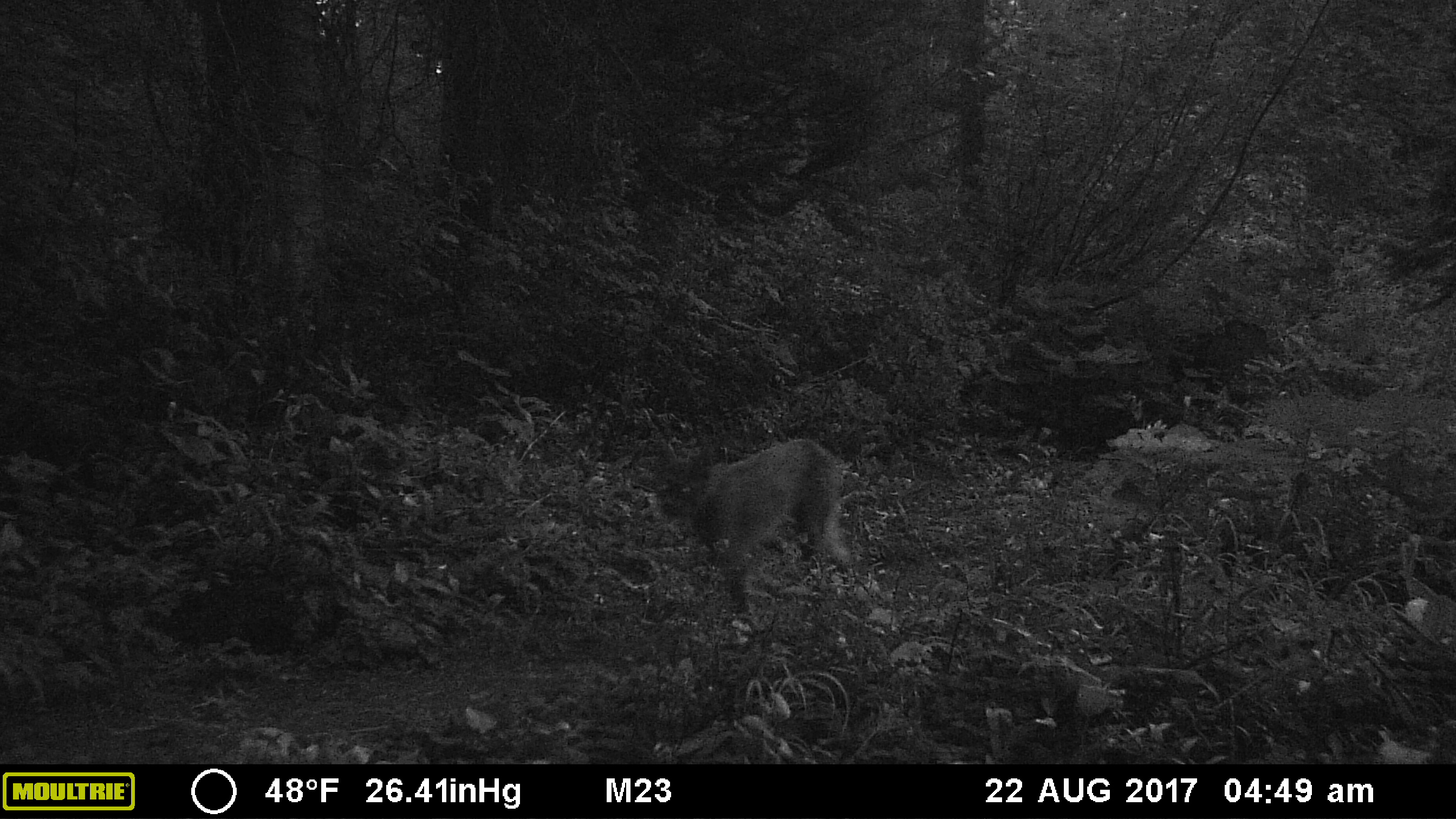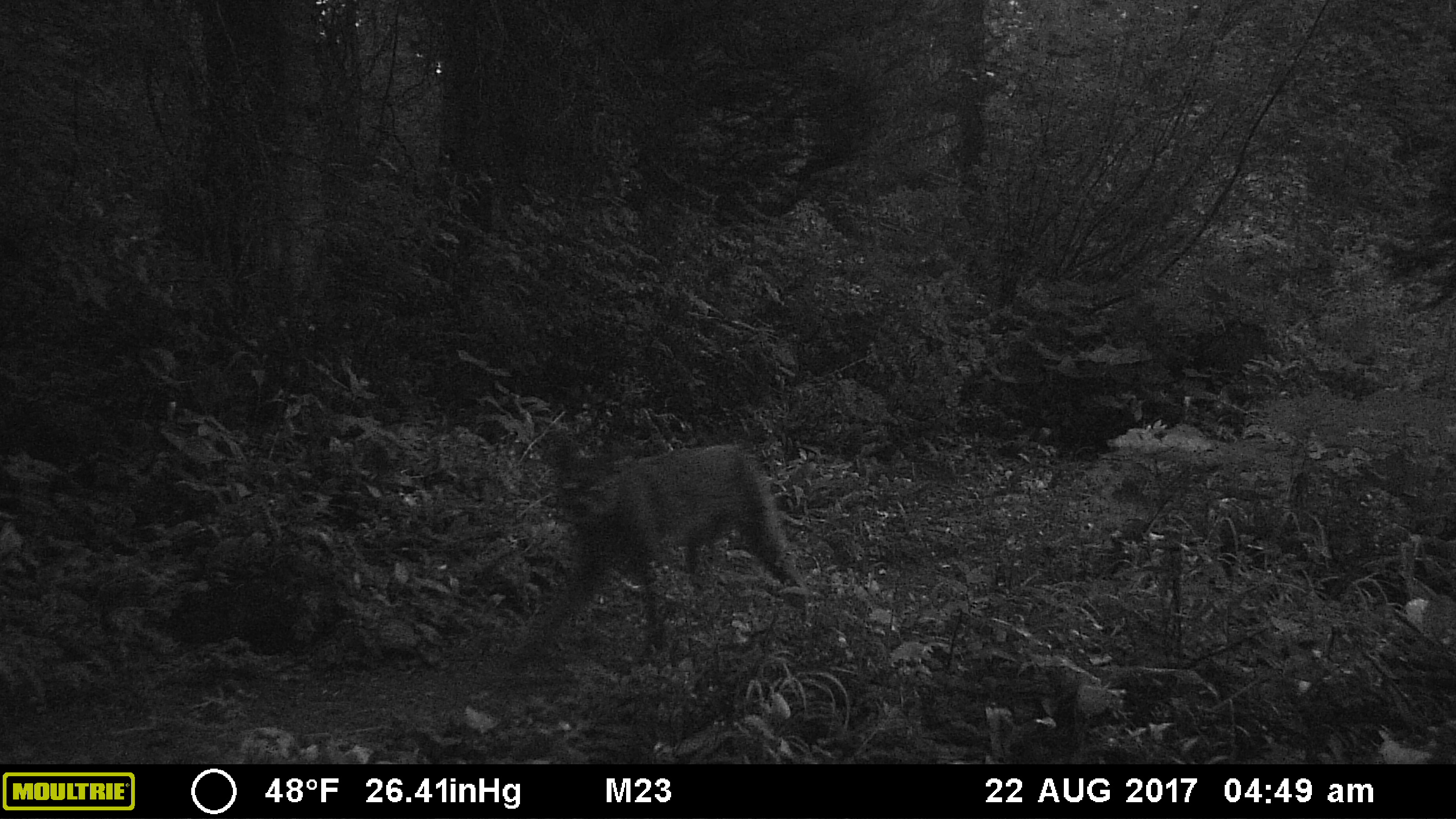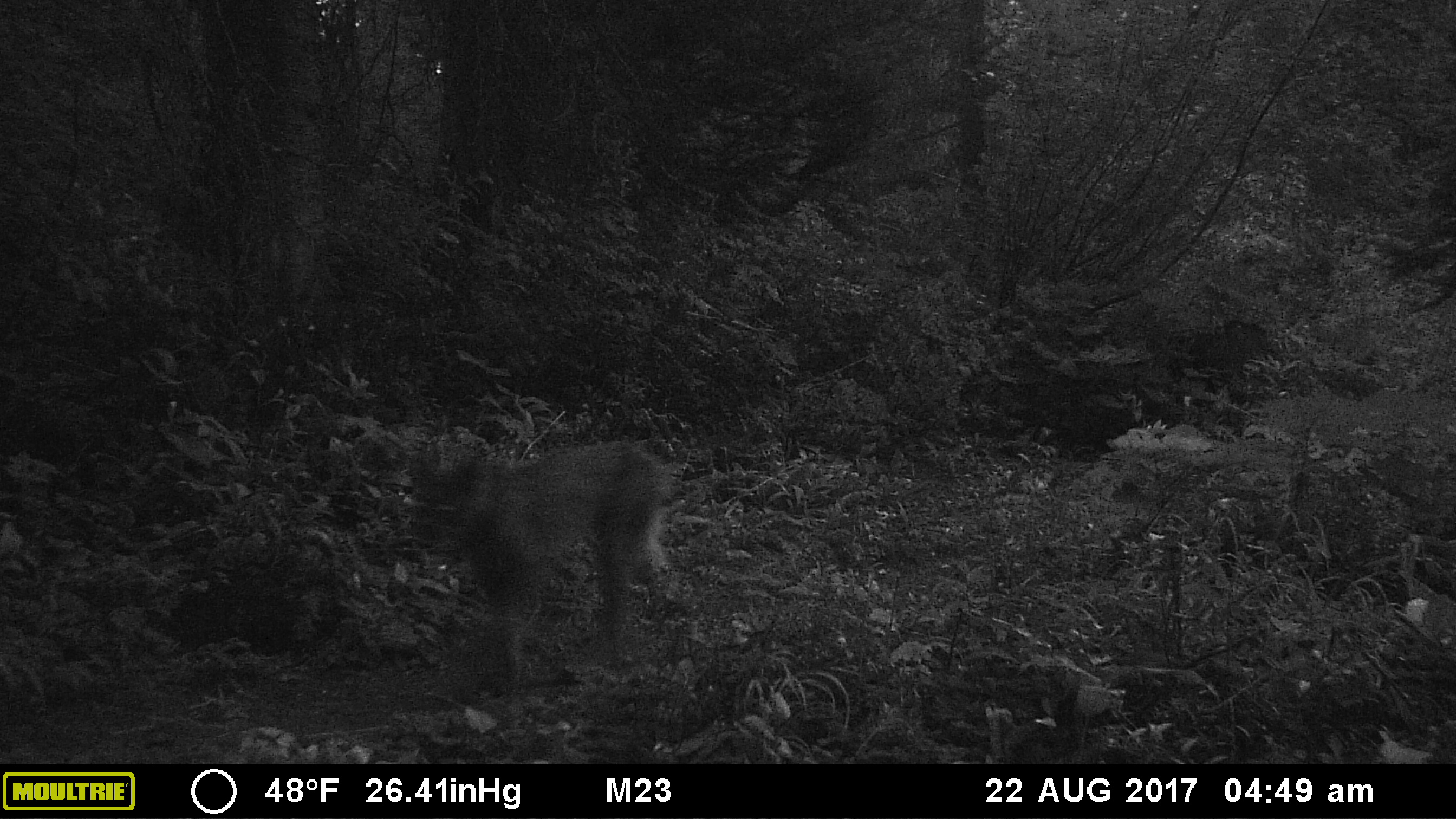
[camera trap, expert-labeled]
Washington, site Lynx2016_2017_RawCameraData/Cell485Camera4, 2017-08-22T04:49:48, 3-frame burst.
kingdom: Animalia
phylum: Chordata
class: Mammalia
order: Carnivora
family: Felidae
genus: Lynx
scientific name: Lynx canadensis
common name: canada lynx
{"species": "Lynx canadensis (canada lynx)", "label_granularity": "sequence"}